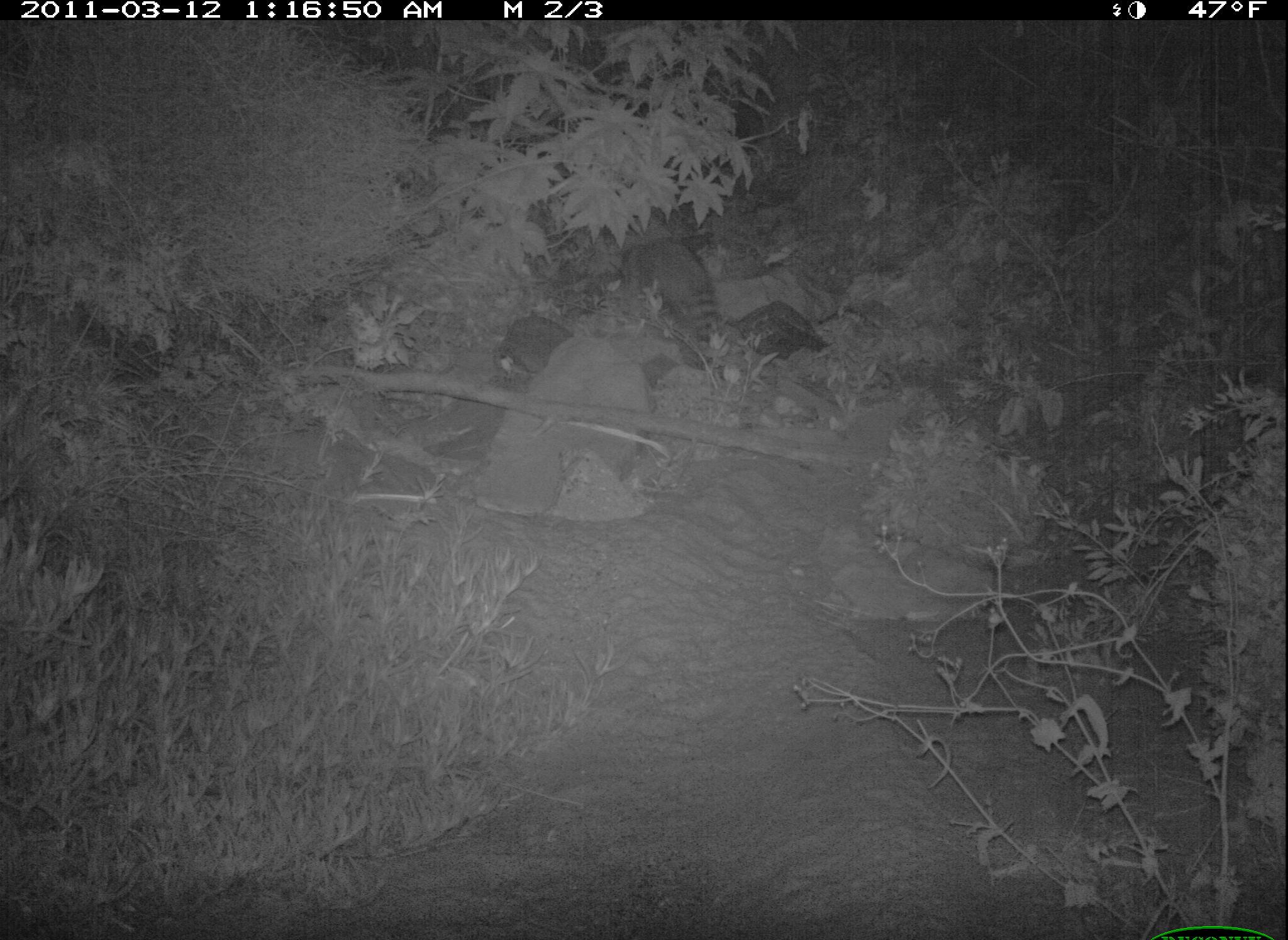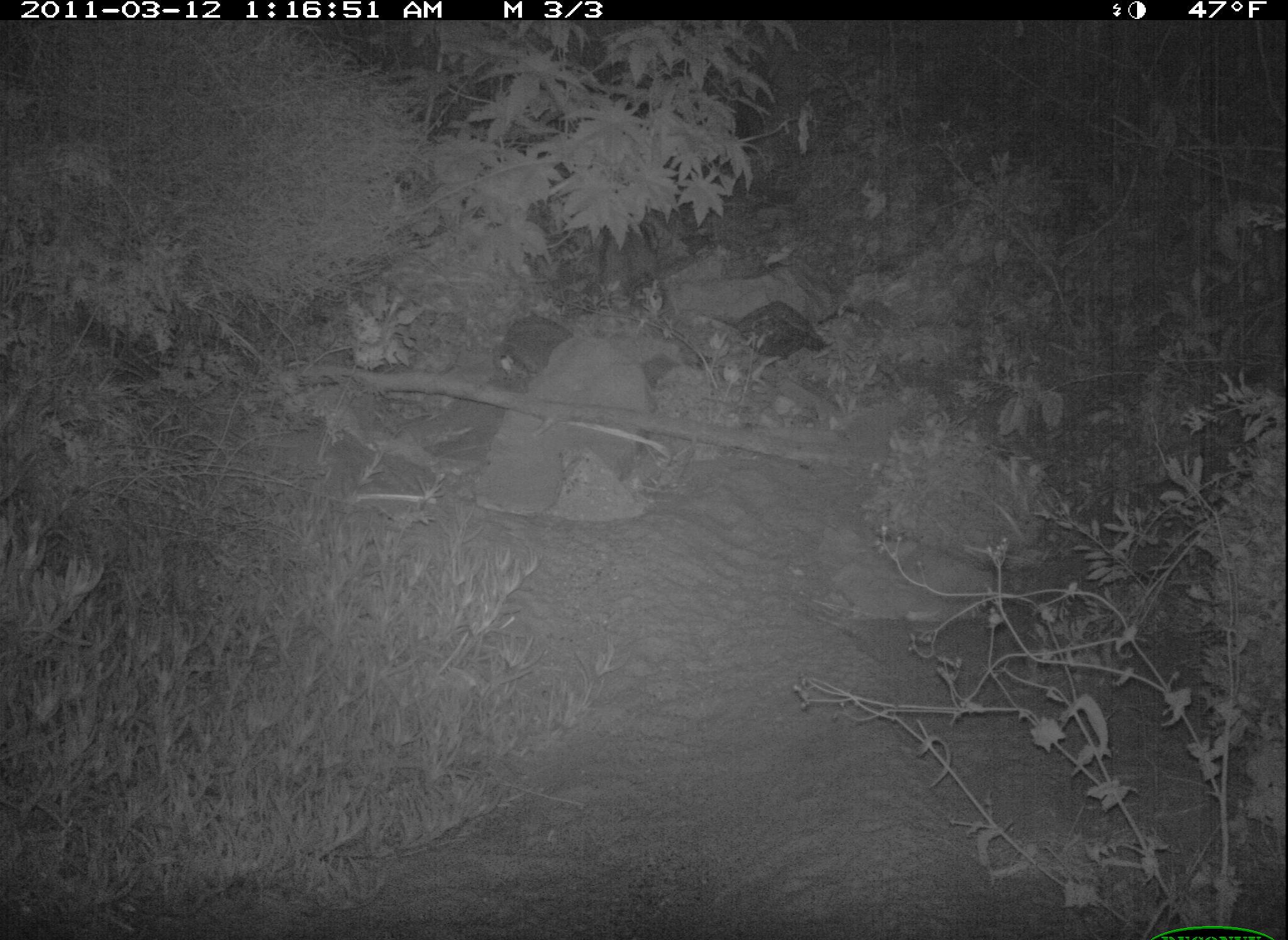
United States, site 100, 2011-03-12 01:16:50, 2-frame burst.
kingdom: Animalia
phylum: Chordata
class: Mammalia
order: Carnivora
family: Procyonidae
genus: Procyon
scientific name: Procyon lotor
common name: raccoon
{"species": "raccoon (Procyon lotor)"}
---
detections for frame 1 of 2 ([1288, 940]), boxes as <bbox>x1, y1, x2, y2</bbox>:
raccoon: <bbox>605, 219, 737, 369</bbox>